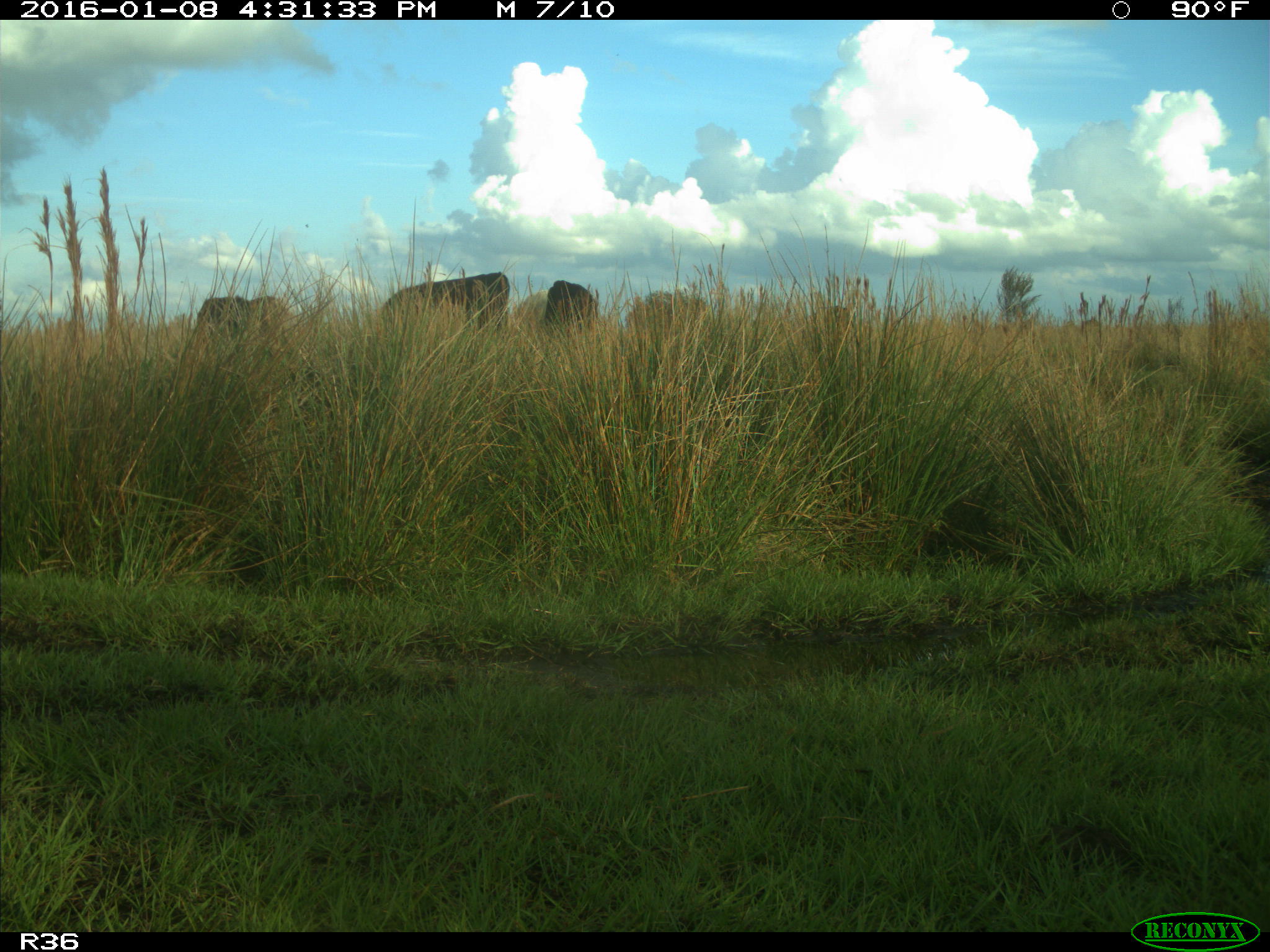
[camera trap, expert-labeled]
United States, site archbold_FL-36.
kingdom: Animalia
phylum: Chordata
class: Mammalia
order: Artiodactyla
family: Bovidae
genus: Bos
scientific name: Bos taurus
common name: domestic cow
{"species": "Bos taurus (domestic cow)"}